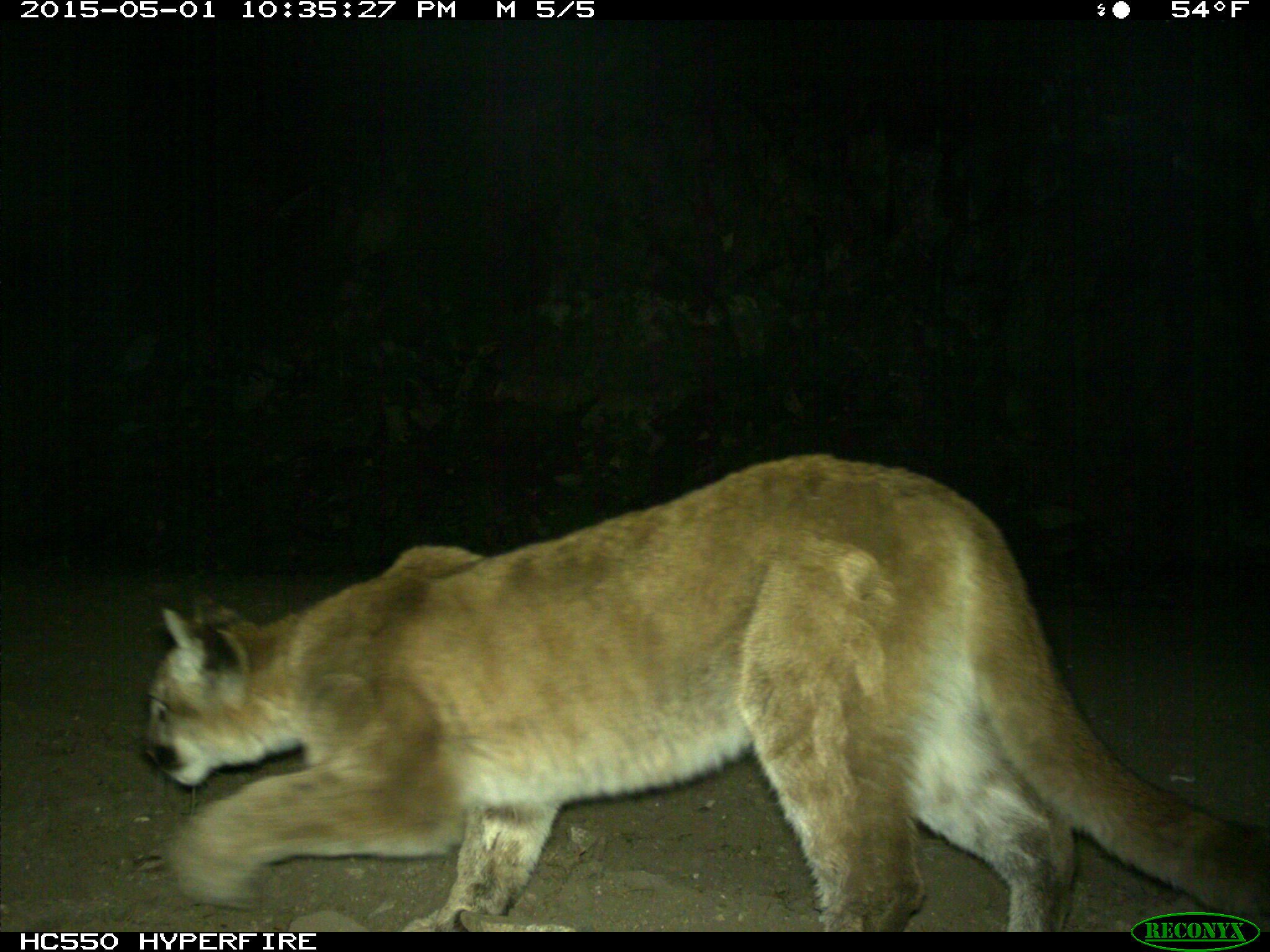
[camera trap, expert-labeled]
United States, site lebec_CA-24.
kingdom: Animalia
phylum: Chordata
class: Mammalia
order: Carnivora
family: Felidae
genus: Puma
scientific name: Puma concolor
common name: mountain lion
Puma concolor (mountain lion).